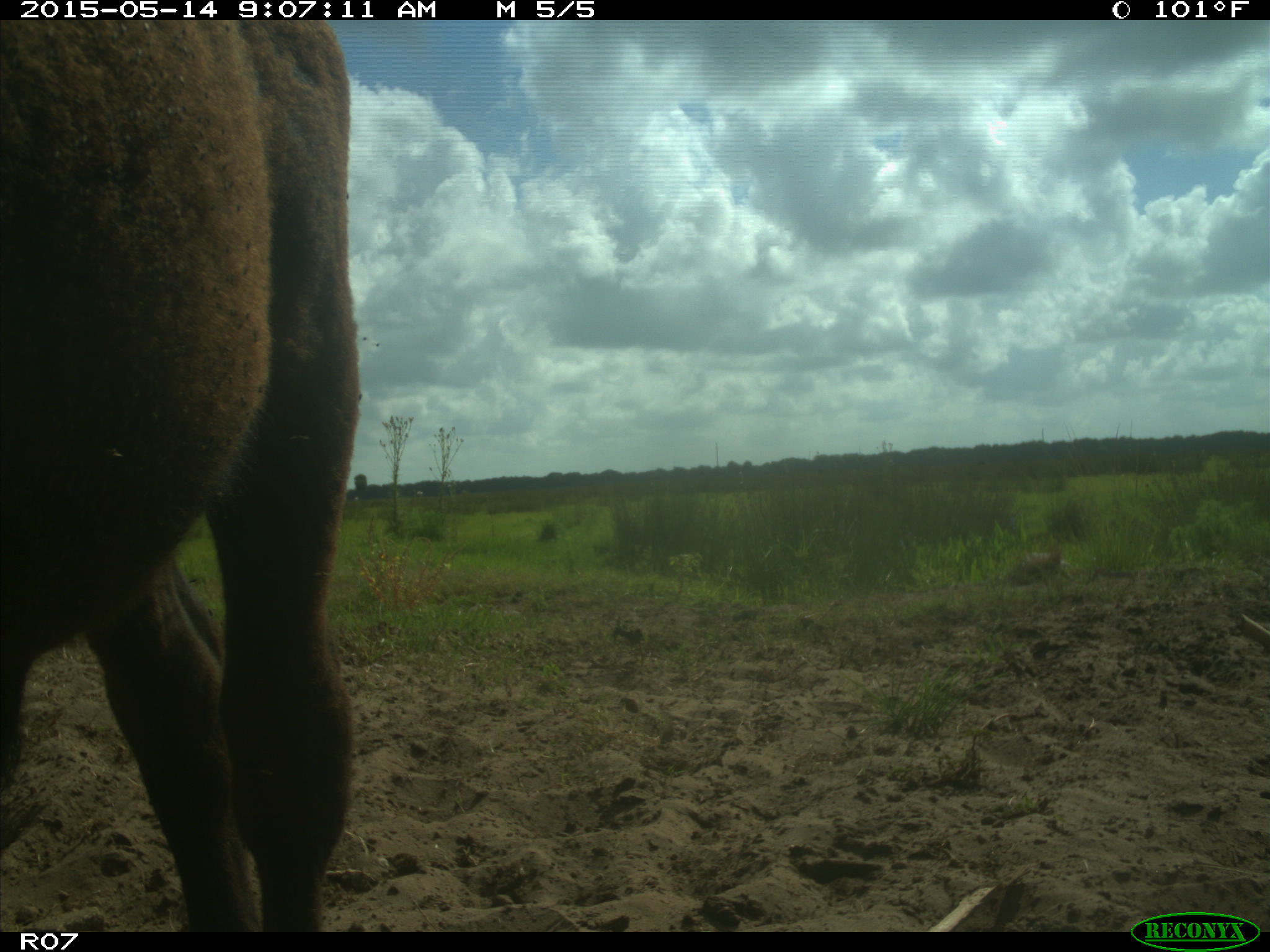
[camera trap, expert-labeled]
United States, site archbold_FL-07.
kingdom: Animalia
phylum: Chordata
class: Mammalia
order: Artiodactyla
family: Bovidae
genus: Bos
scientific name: Bos taurus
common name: domestic cow